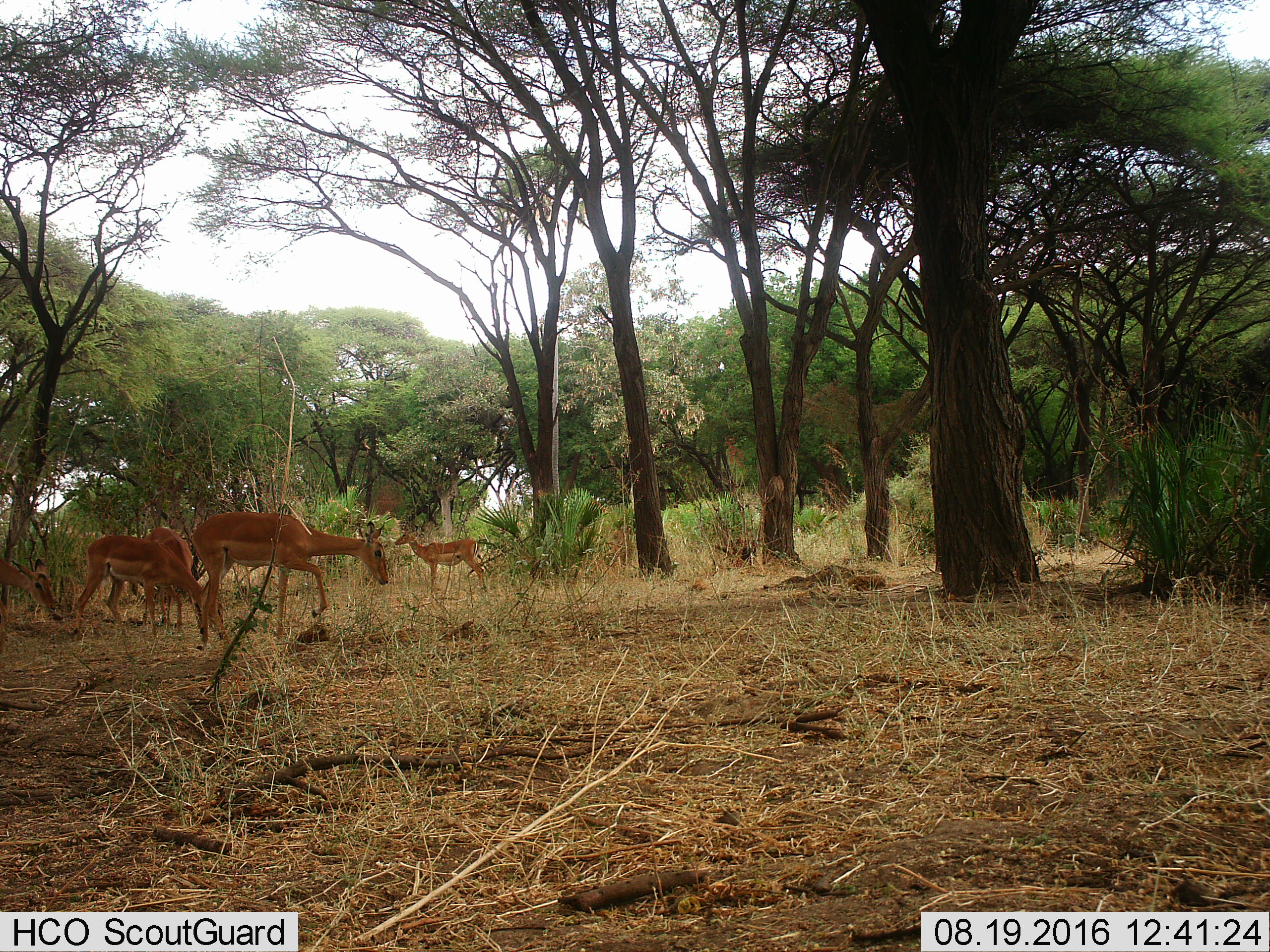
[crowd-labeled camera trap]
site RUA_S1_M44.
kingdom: Animalia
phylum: Chordata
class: Mammalia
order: Artiodactyla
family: Bovidae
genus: Aepyceros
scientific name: Aepyceros melampus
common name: impala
Impala (Aepyceros melampus), count 5. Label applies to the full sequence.